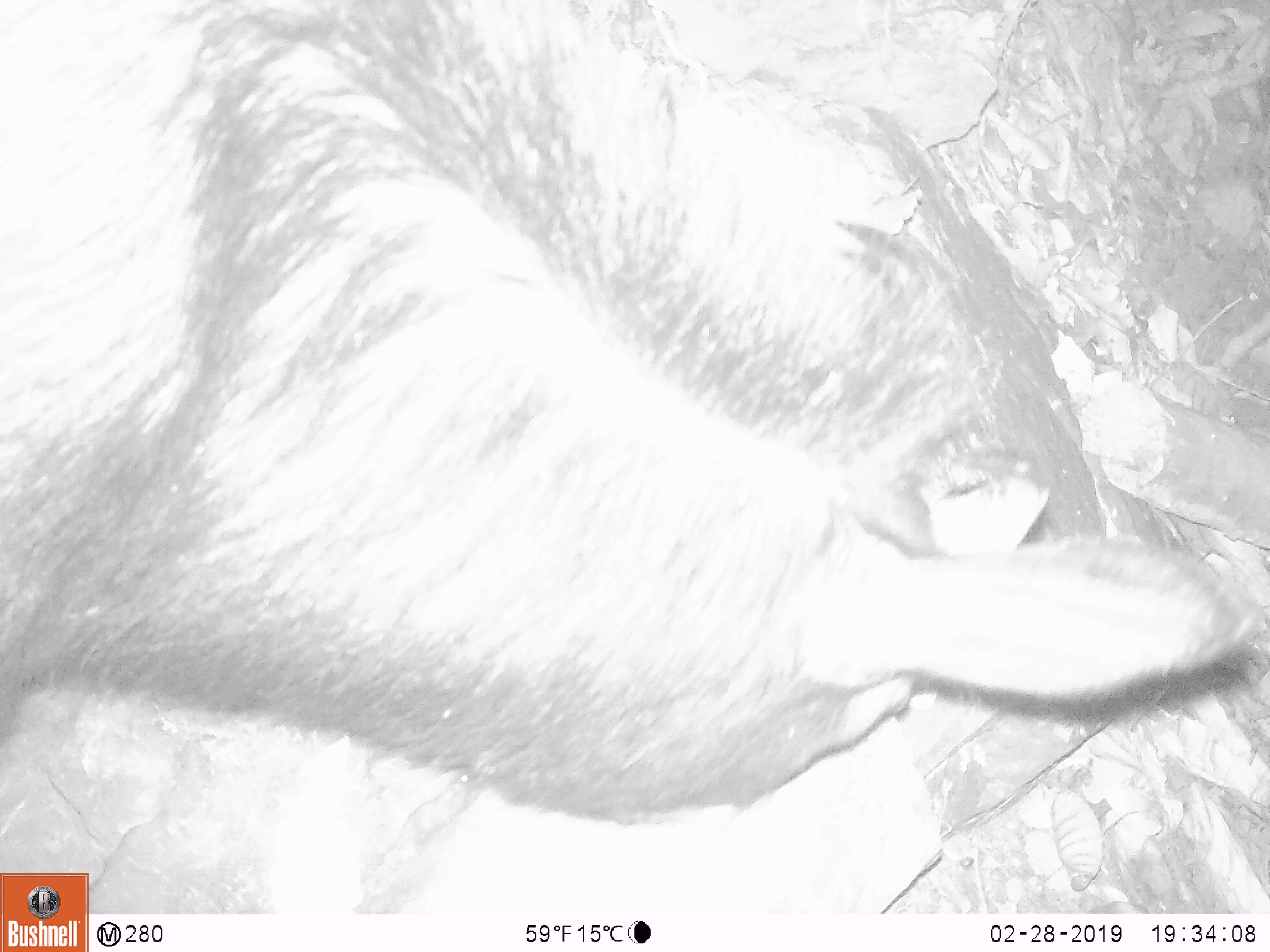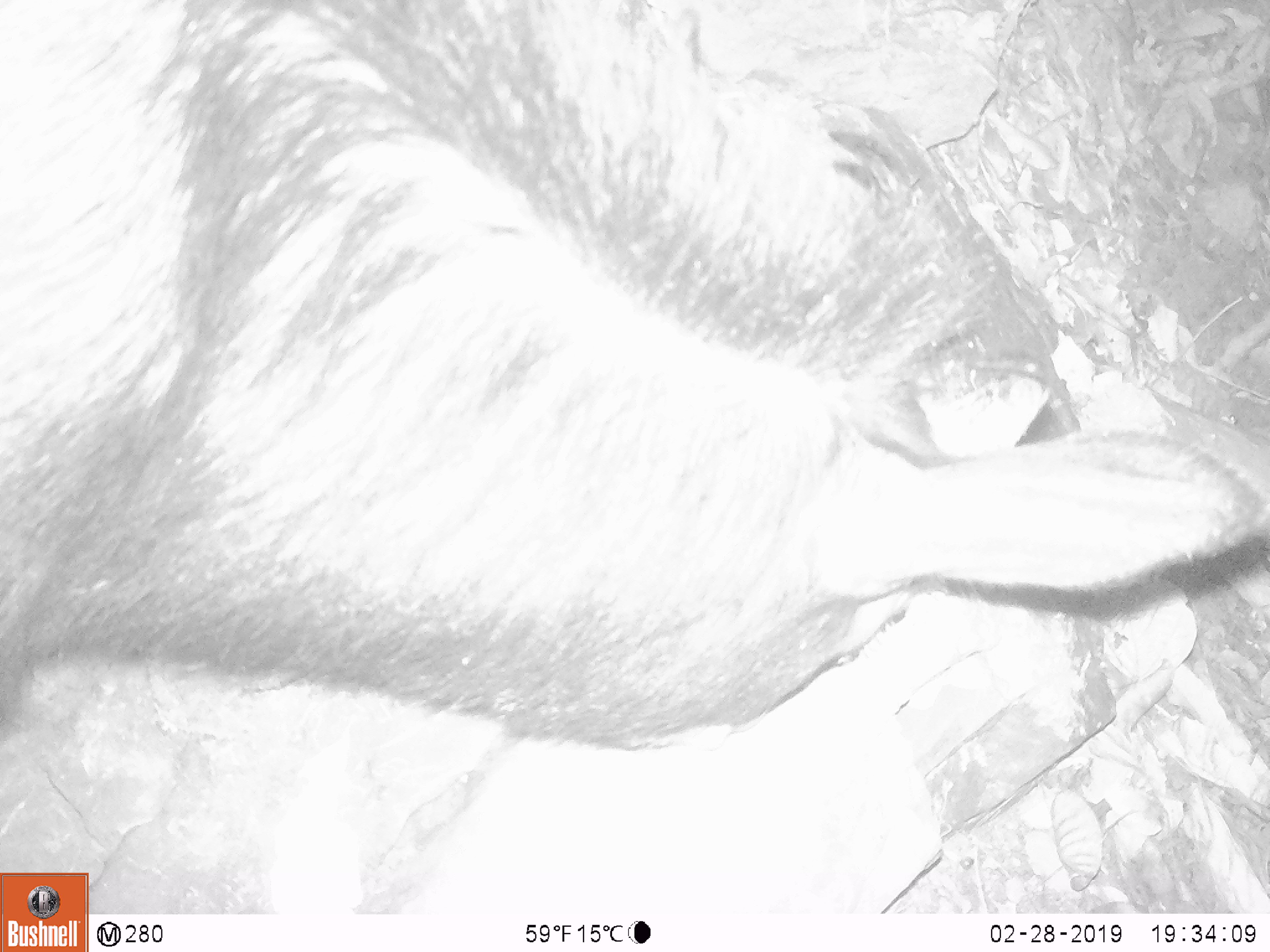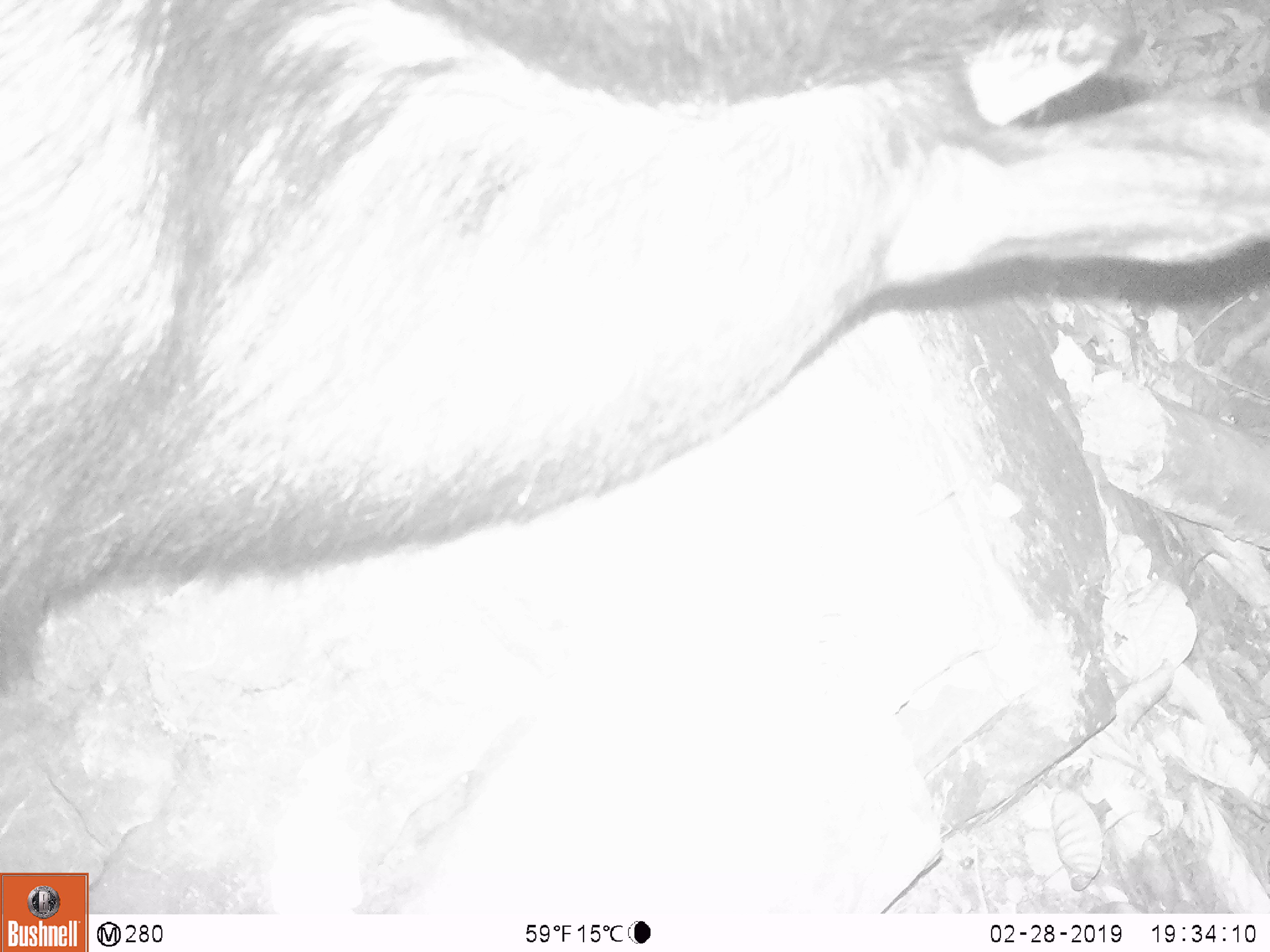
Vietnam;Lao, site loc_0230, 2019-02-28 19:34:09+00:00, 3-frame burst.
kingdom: Animalia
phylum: Chordata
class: Mammalia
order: Artiodactyla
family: Bovidae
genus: Capricornis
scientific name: Capricornis sumatraensis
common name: chinese serow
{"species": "chinese serow (Capricornis sumatraensis)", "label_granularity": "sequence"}